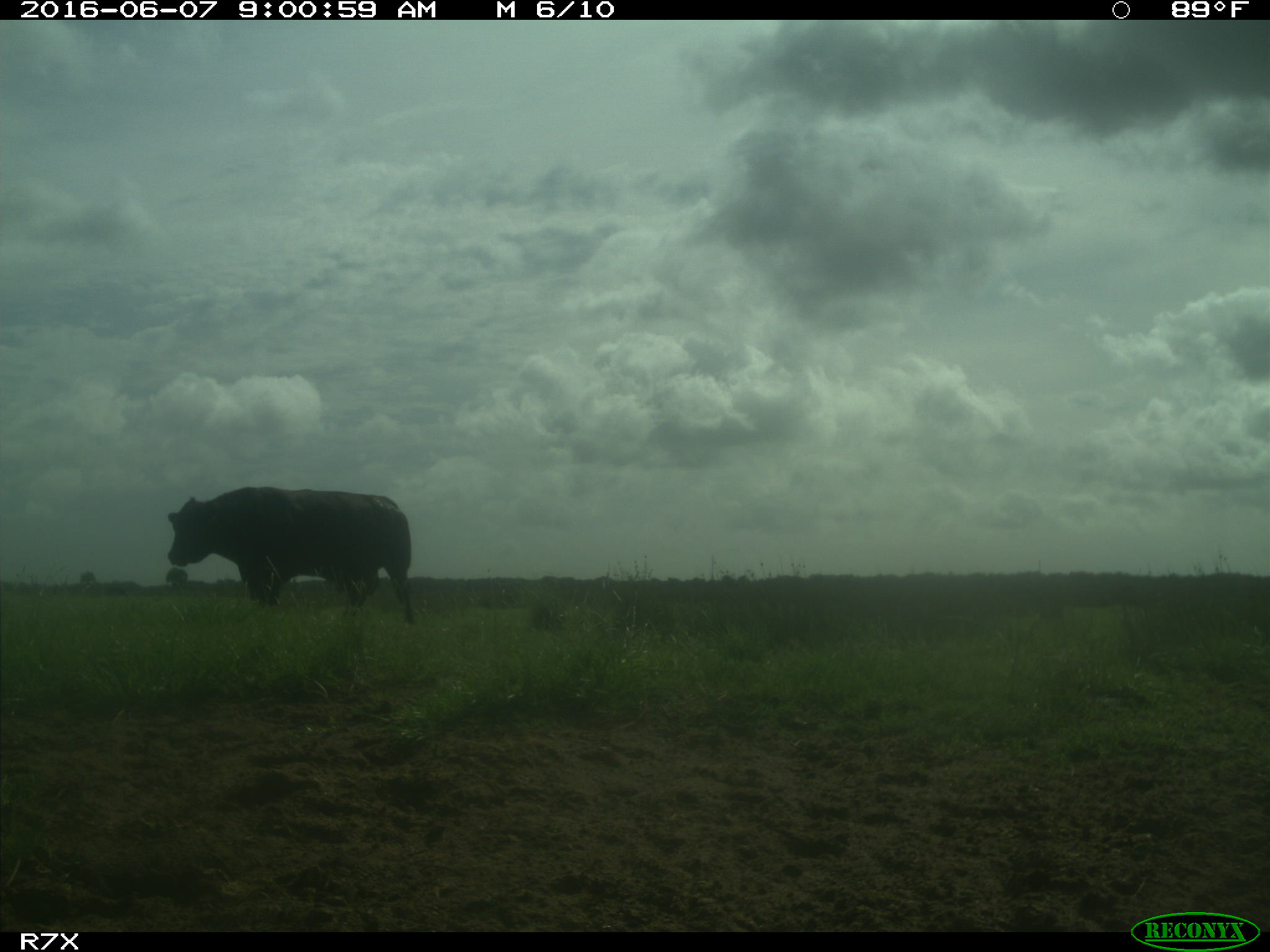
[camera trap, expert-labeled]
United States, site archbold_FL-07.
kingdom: Animalia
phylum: Chordata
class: Mammalia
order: Artiodactyla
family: Bovidae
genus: Bos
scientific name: Bos taurus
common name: domestic cow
Bos taurus (domestic cow).